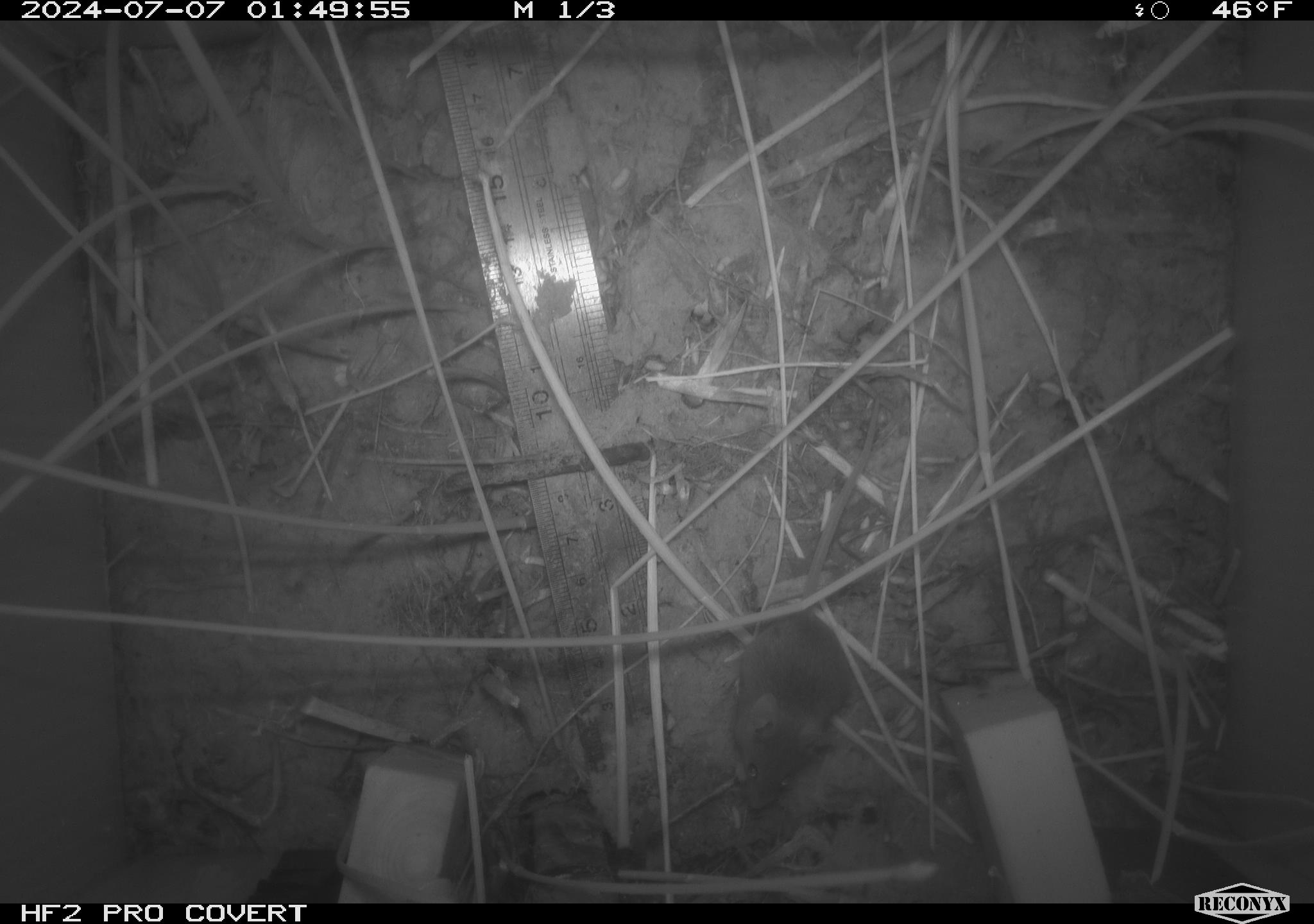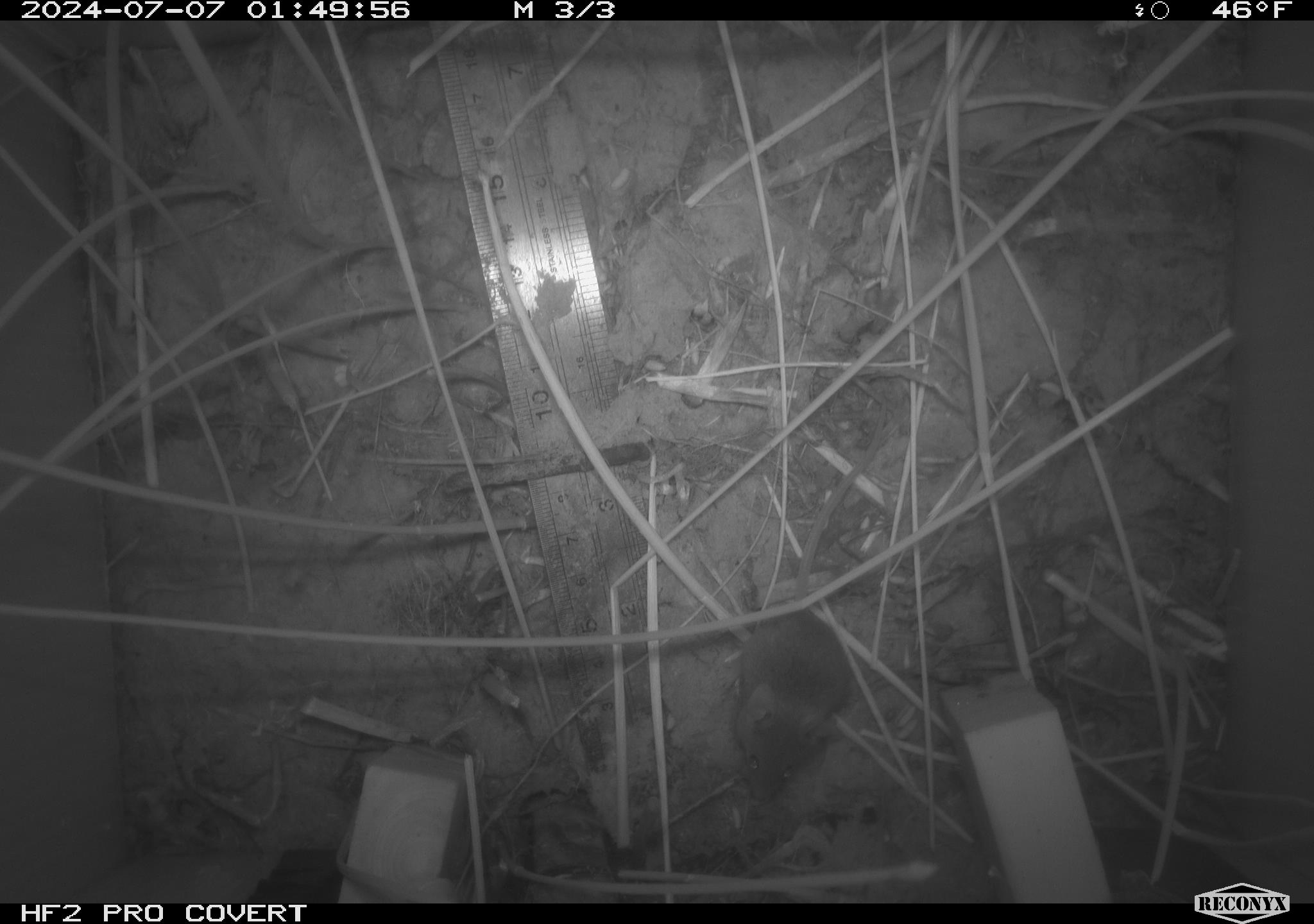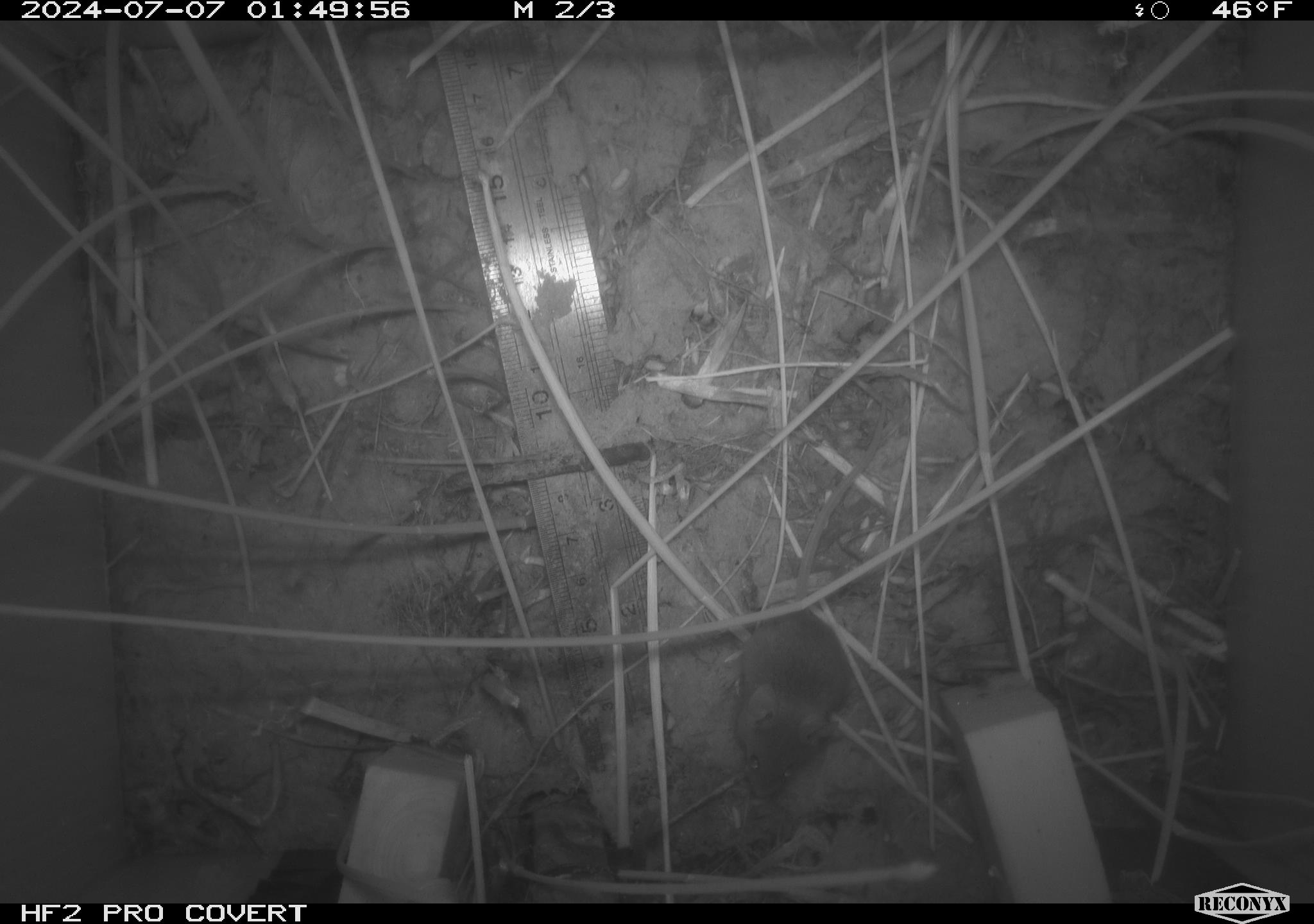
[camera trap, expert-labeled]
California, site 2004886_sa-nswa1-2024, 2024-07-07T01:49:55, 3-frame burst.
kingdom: Animalia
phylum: Chordata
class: Mammalia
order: Rodentia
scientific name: Rodentia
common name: rodent